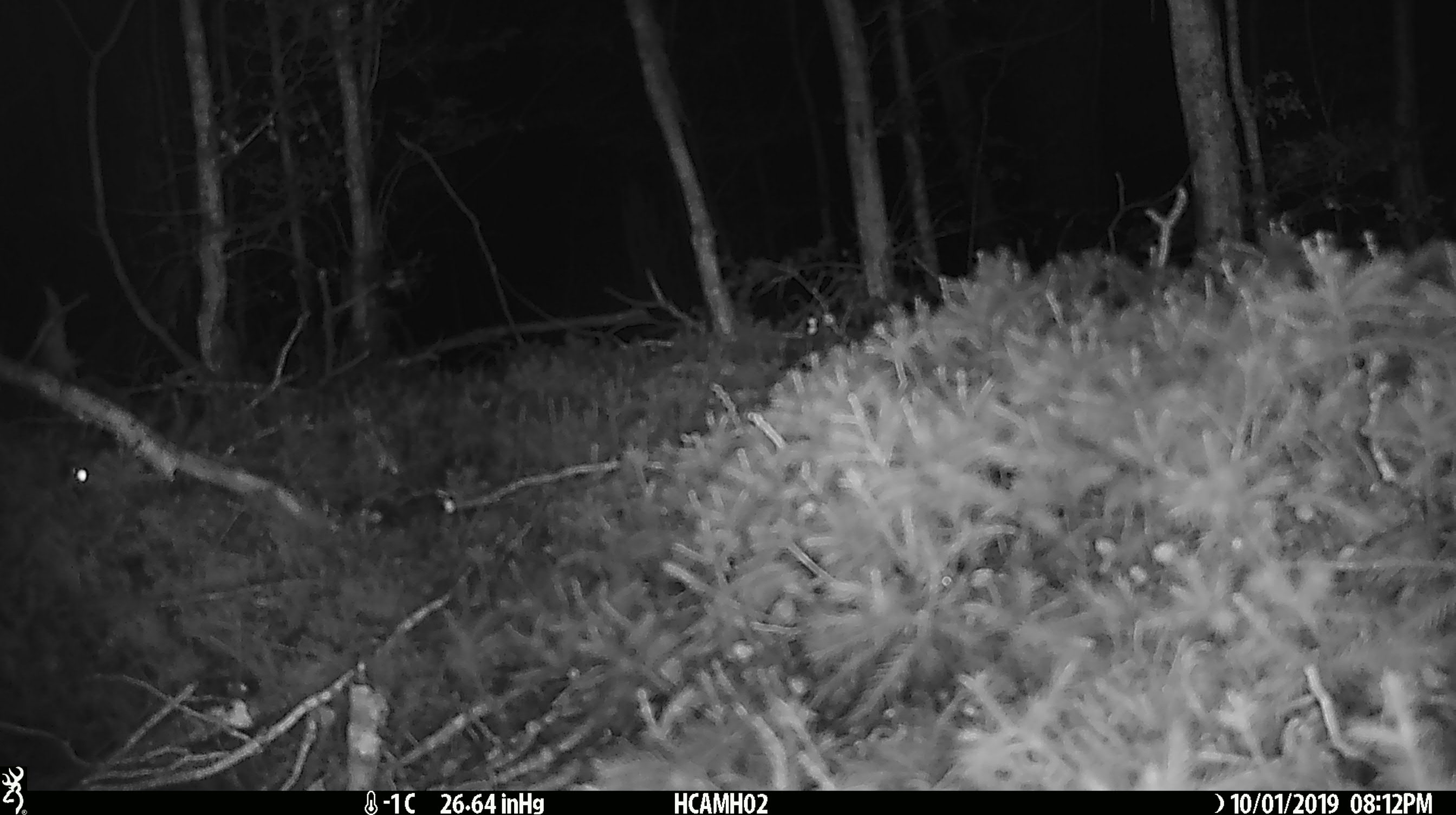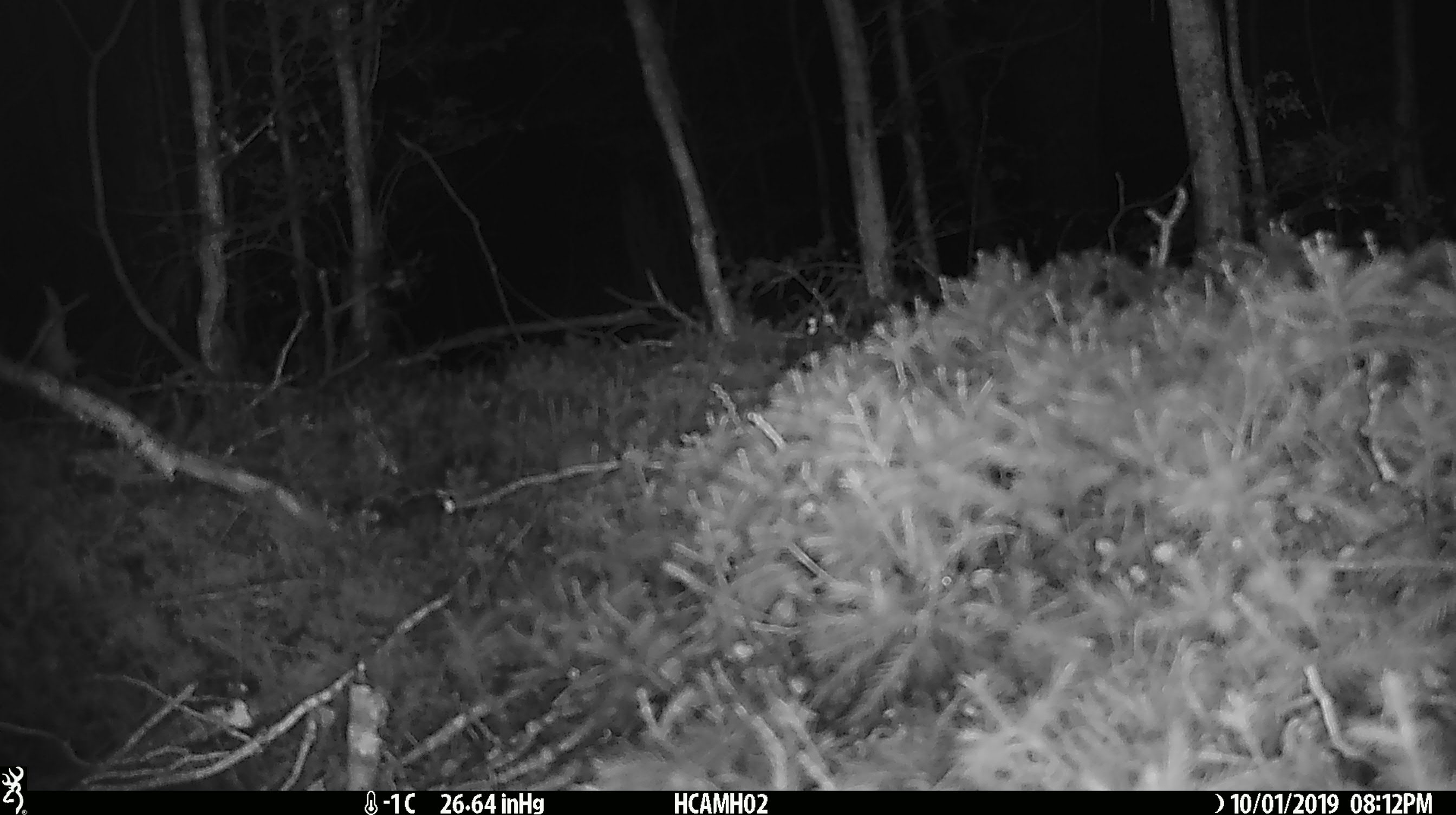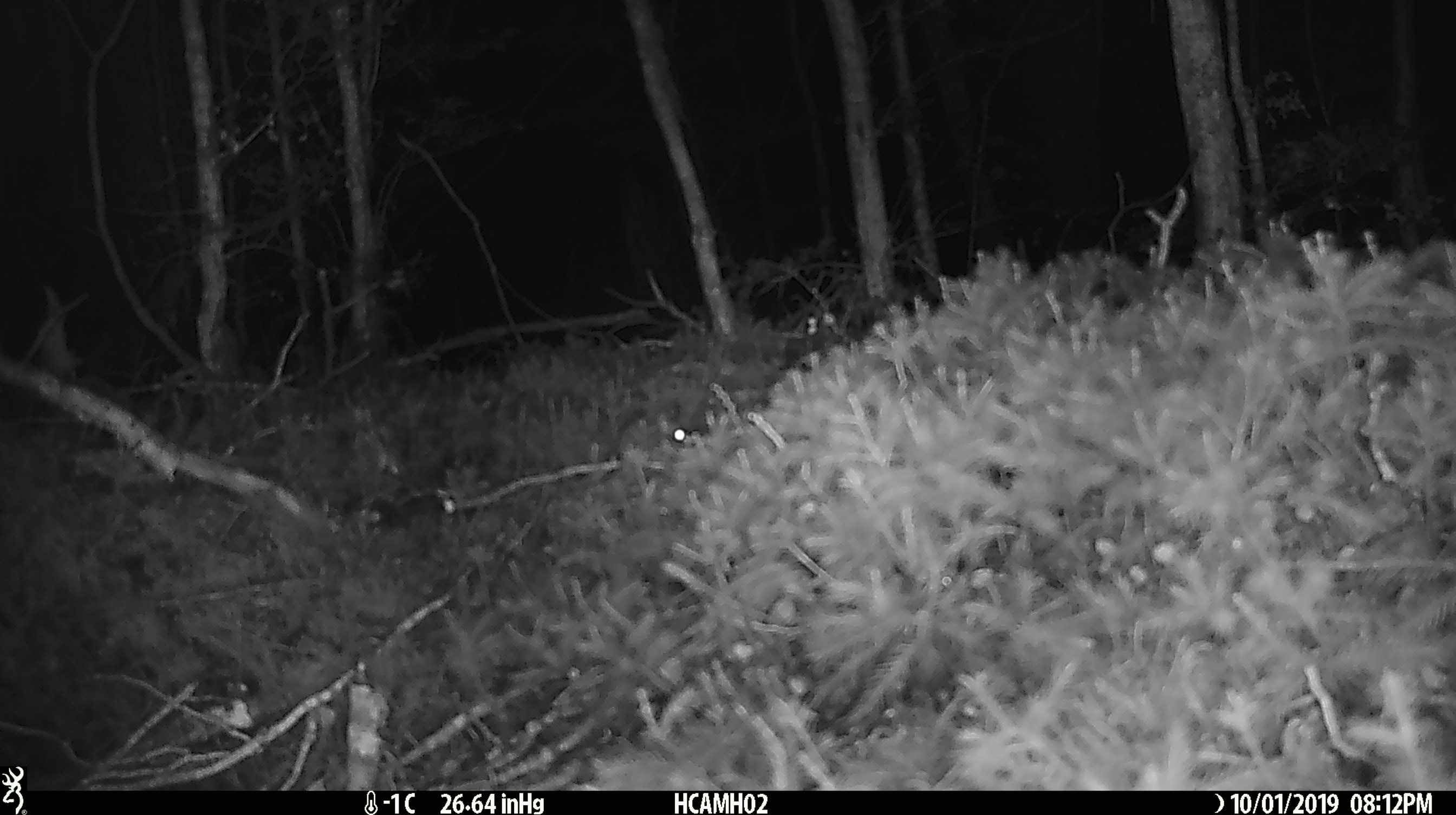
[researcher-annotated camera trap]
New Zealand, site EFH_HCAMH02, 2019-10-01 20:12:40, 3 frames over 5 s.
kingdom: Animalia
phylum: Chordata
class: Mammalia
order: Rodentia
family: Muridae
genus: Mus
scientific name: Mus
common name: mouse